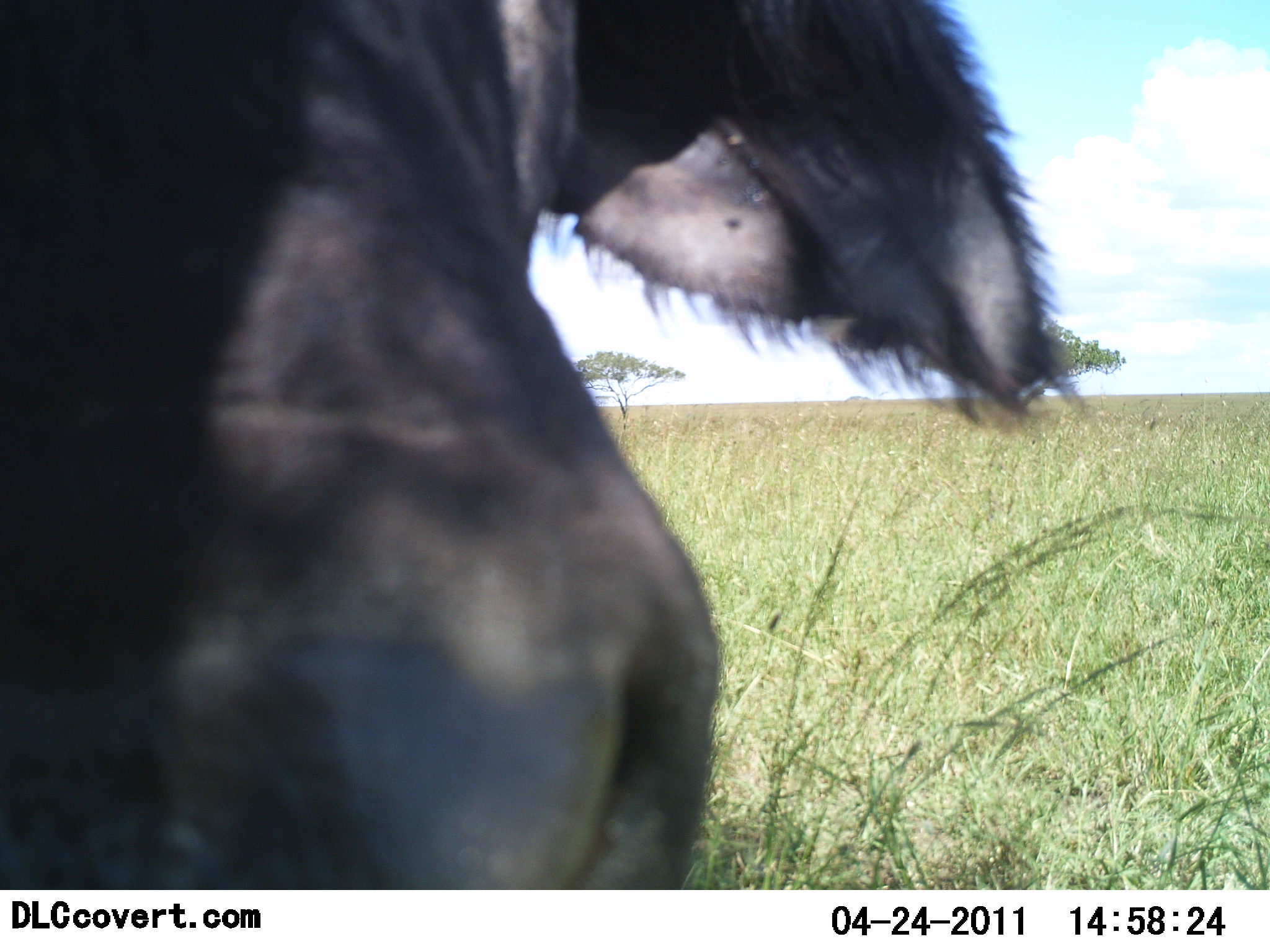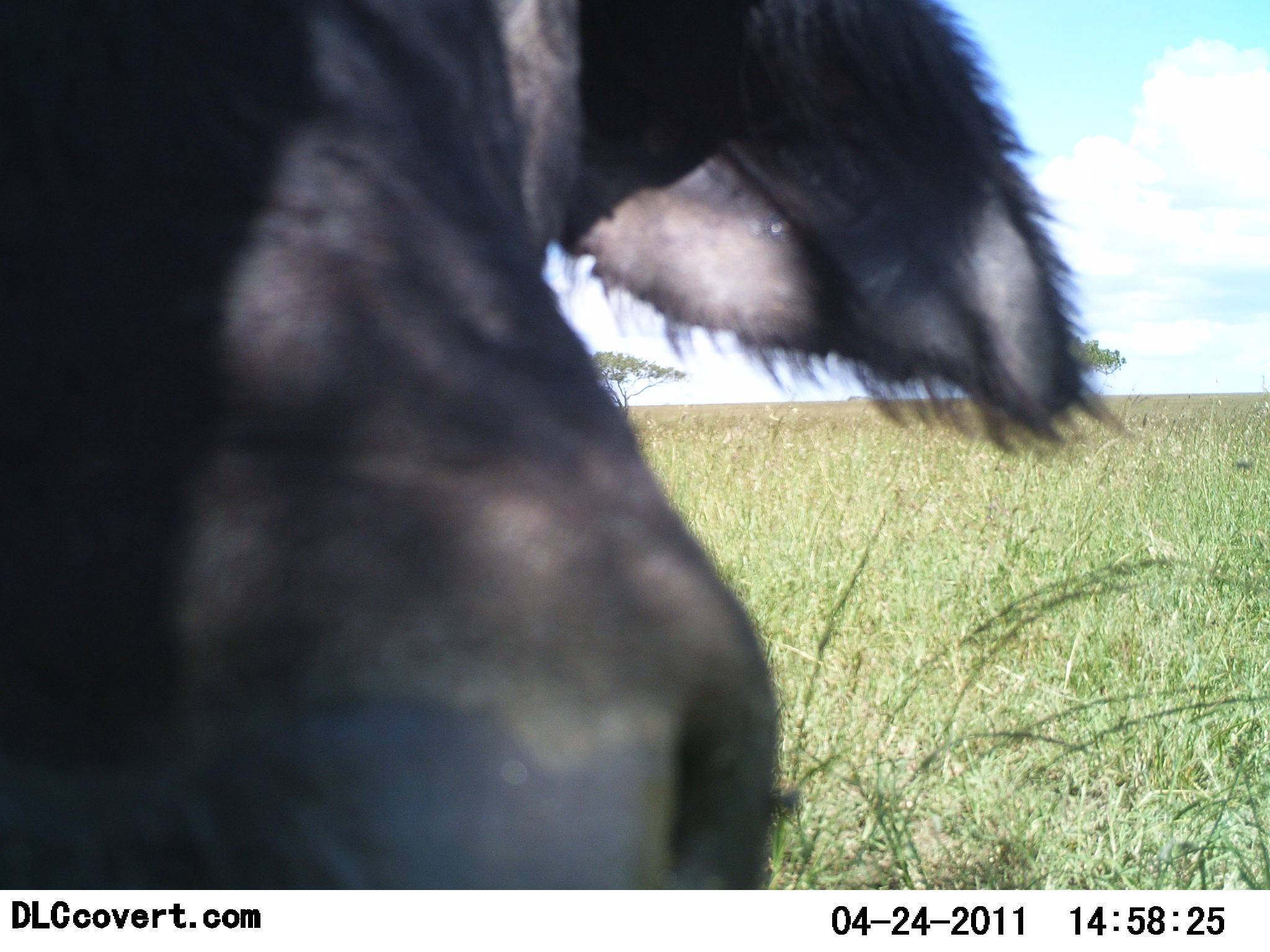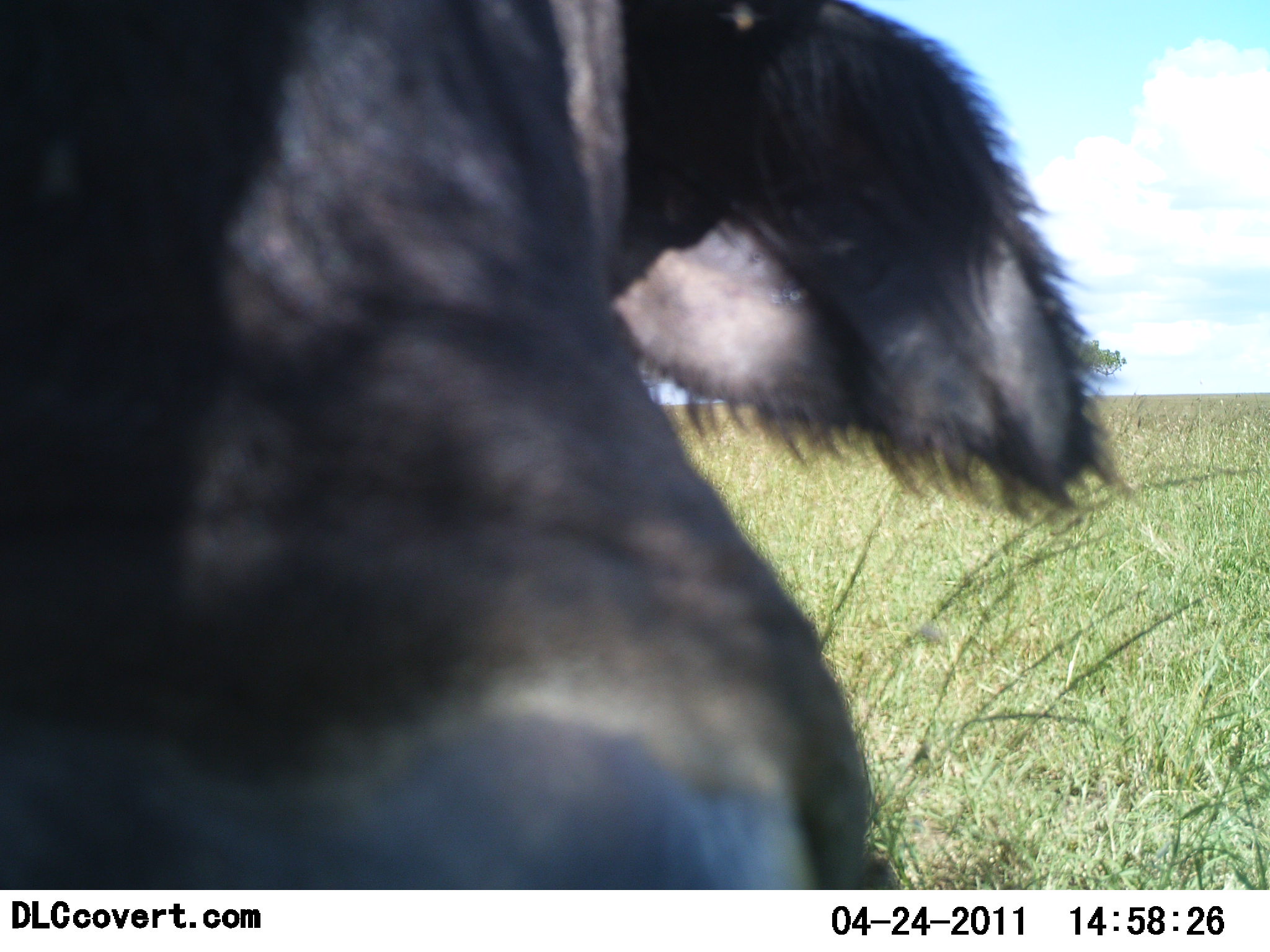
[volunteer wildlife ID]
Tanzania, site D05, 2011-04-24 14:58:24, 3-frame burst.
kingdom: Animalia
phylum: Chordata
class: Mammalia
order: Artiodactyla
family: Bovidae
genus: Syncerus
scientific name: Syncerus caffer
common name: cape buffalo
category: buffalo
Buffalo (cape buffalo) (Syncerus caffer), count 1. Behavior (volunteer vote fractions): standing 75%, resting 0%, moving 8%, interacting 17%. Young present (vote fraction): 0%. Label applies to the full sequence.